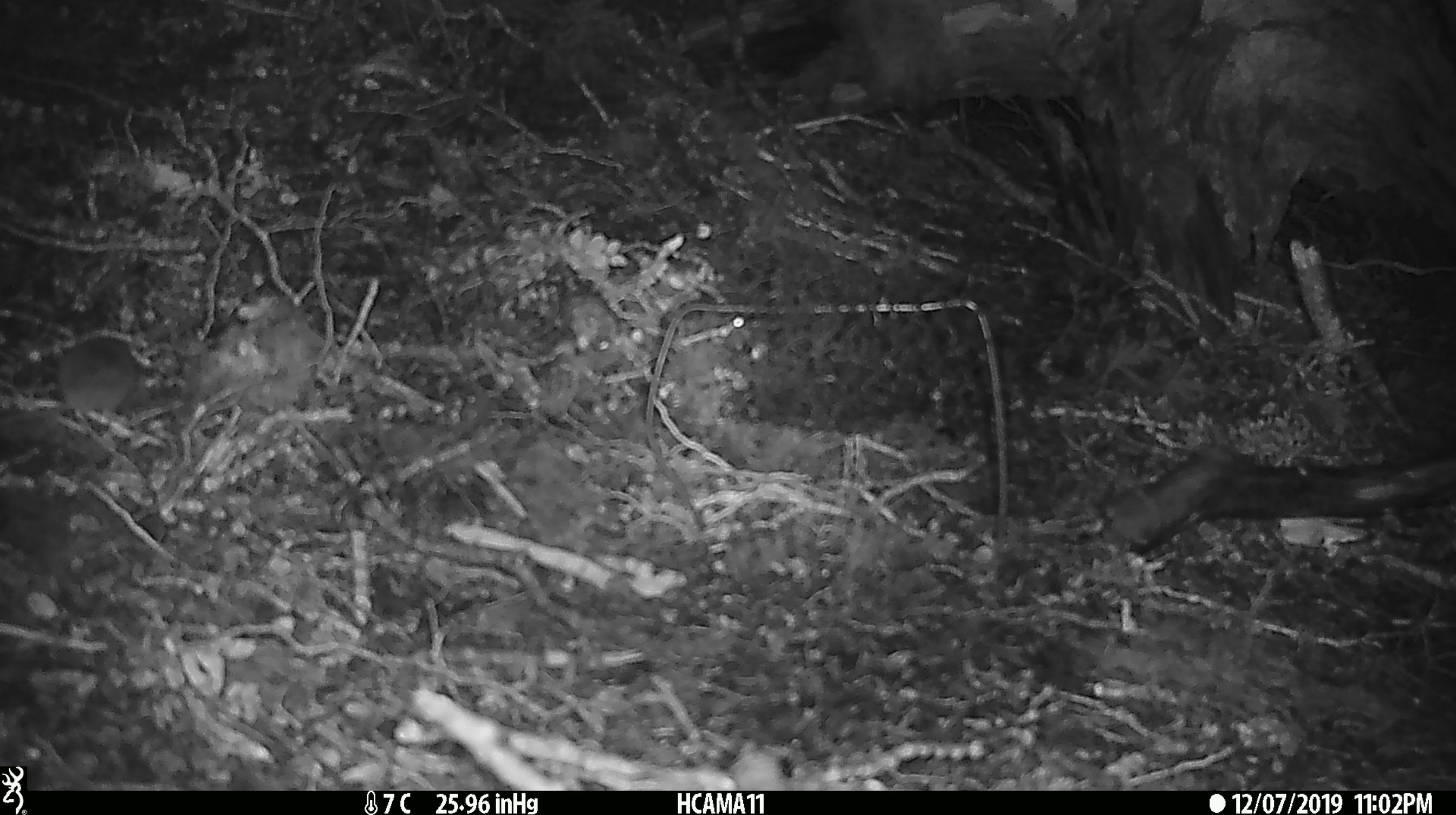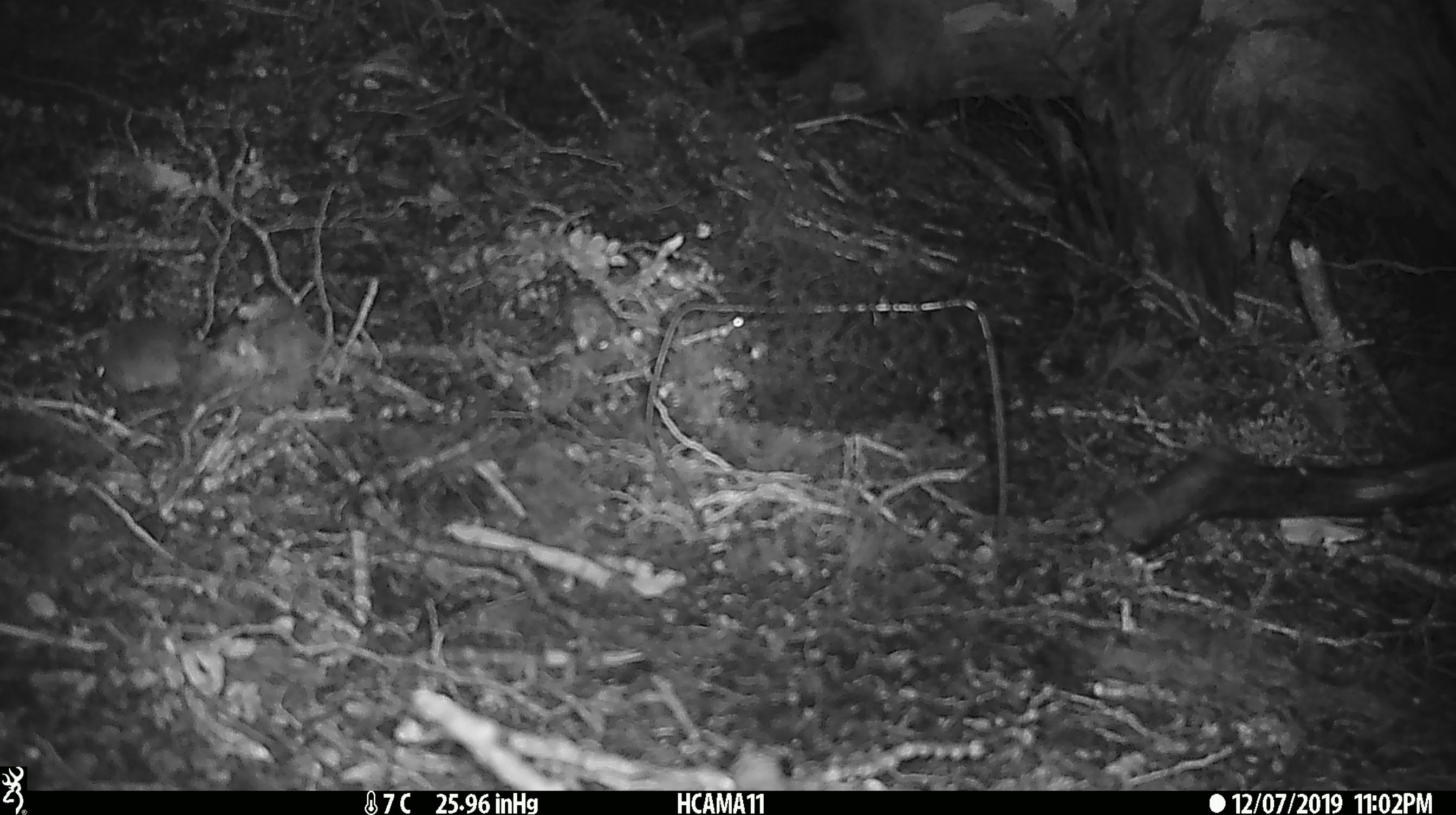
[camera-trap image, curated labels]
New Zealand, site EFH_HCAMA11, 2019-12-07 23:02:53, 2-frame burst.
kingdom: Animalia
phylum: Chordata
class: Mammalia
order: Rodentia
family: Muridae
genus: Mus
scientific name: Mus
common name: mouse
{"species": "mouse (Mus)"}